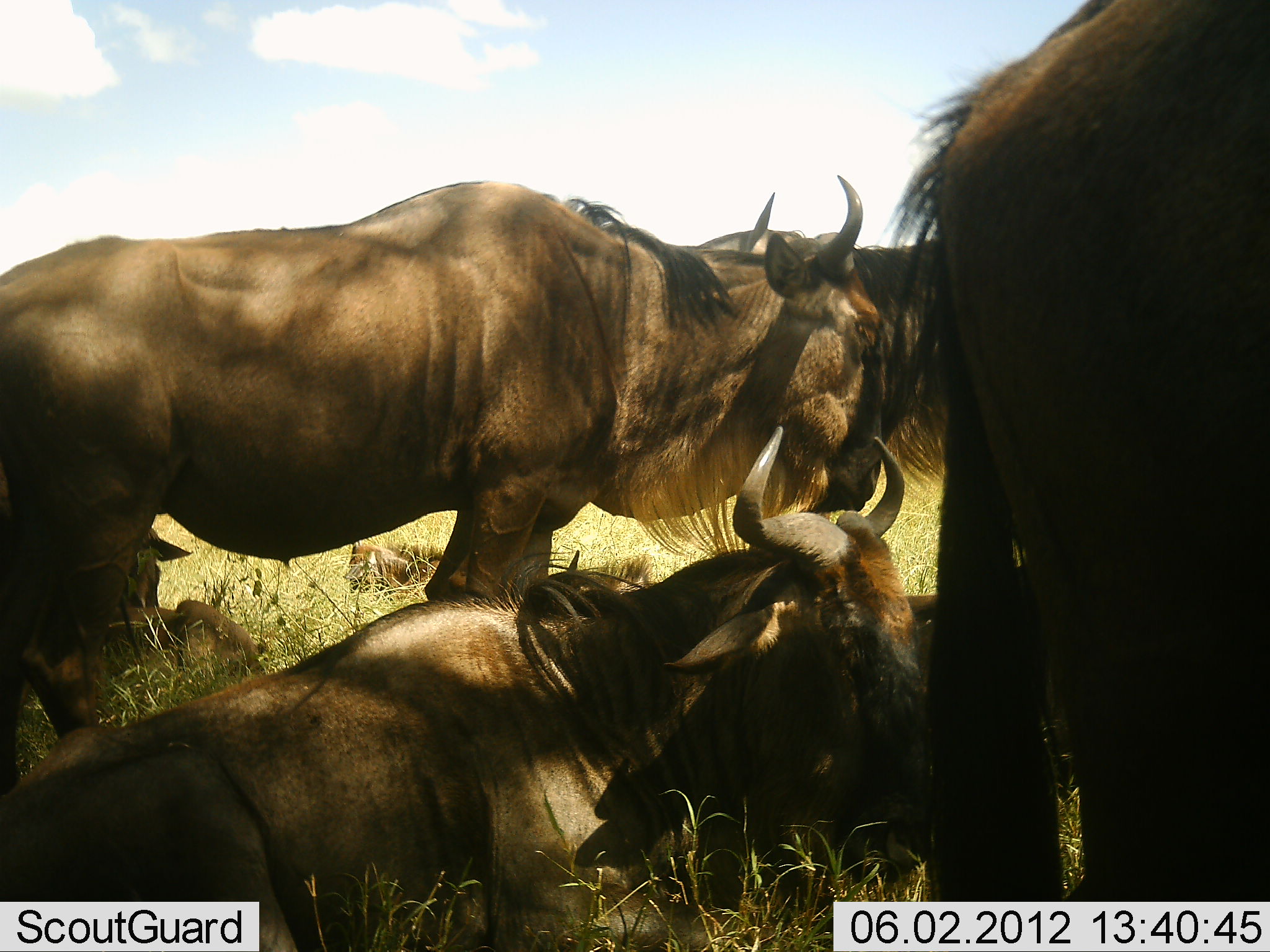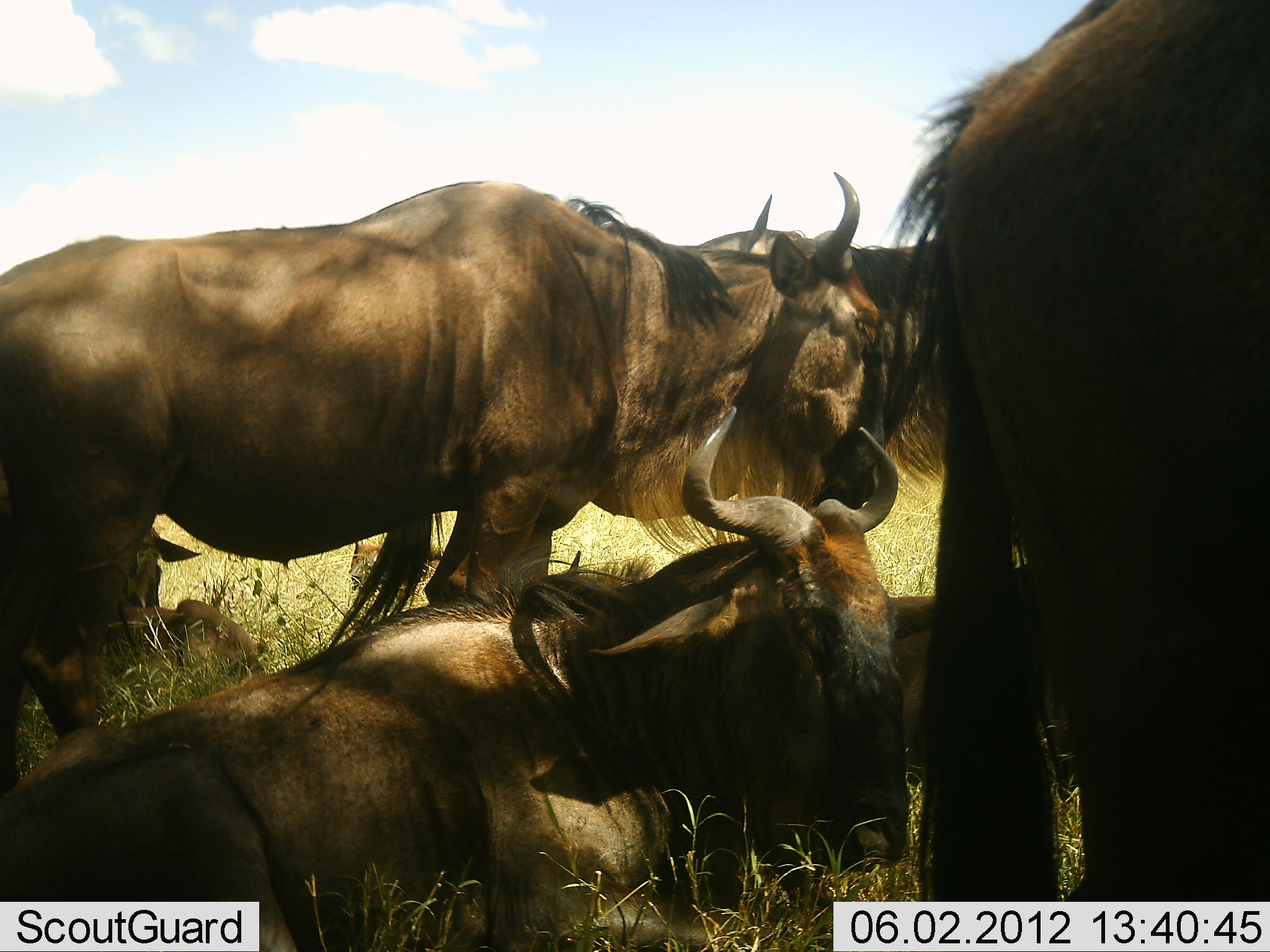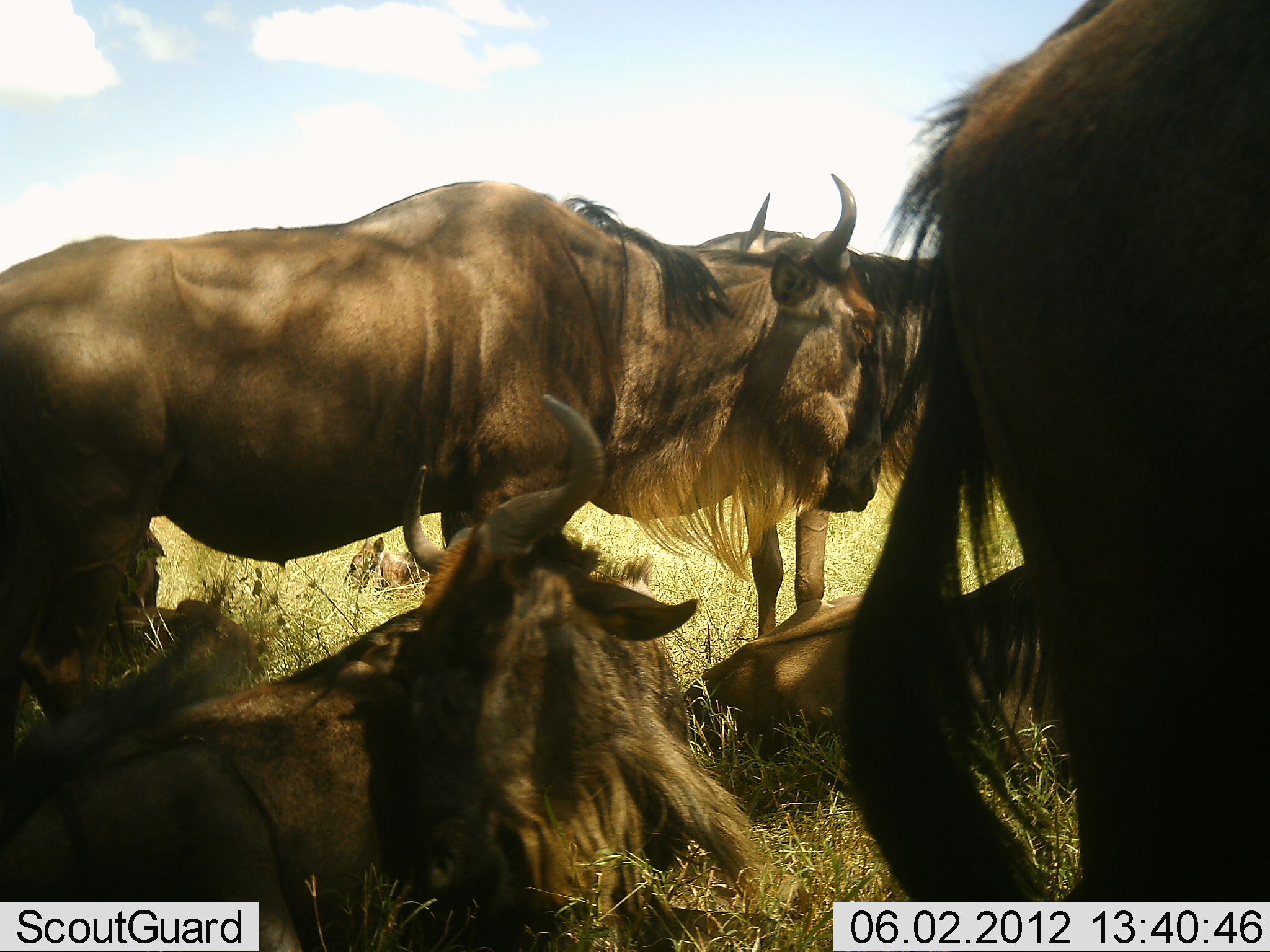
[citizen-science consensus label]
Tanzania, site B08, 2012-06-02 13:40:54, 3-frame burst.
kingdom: Animalia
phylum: Chordata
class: Mammalia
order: Artiodactyla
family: Bovidae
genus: Connochaetes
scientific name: Connochaetes taurinus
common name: blue wildebeest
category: wildebeest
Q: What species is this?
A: Wildebeest (blue wildebeest) (Connochaetes taurinus).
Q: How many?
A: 5.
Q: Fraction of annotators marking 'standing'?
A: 80%.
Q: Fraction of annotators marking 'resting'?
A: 100%.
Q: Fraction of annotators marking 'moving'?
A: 0%.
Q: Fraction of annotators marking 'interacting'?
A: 0%.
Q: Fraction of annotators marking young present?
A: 40%.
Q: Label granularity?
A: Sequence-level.